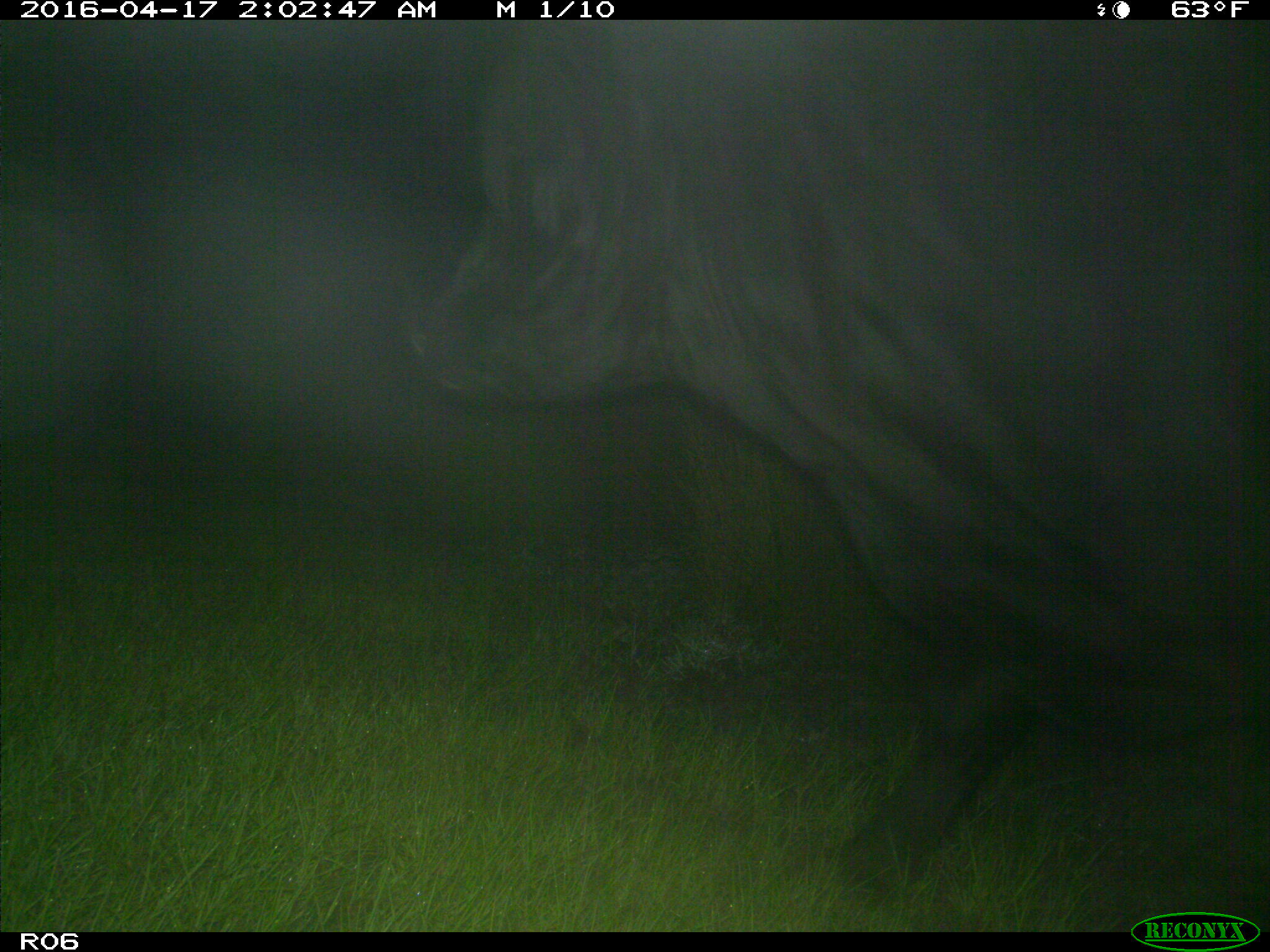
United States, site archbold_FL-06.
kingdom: Animalia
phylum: Chordata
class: Mammalia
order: Artiodactyla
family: Bovidae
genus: Bos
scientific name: Bos taurus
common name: domestic cow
Bos taurus (domestic cow).